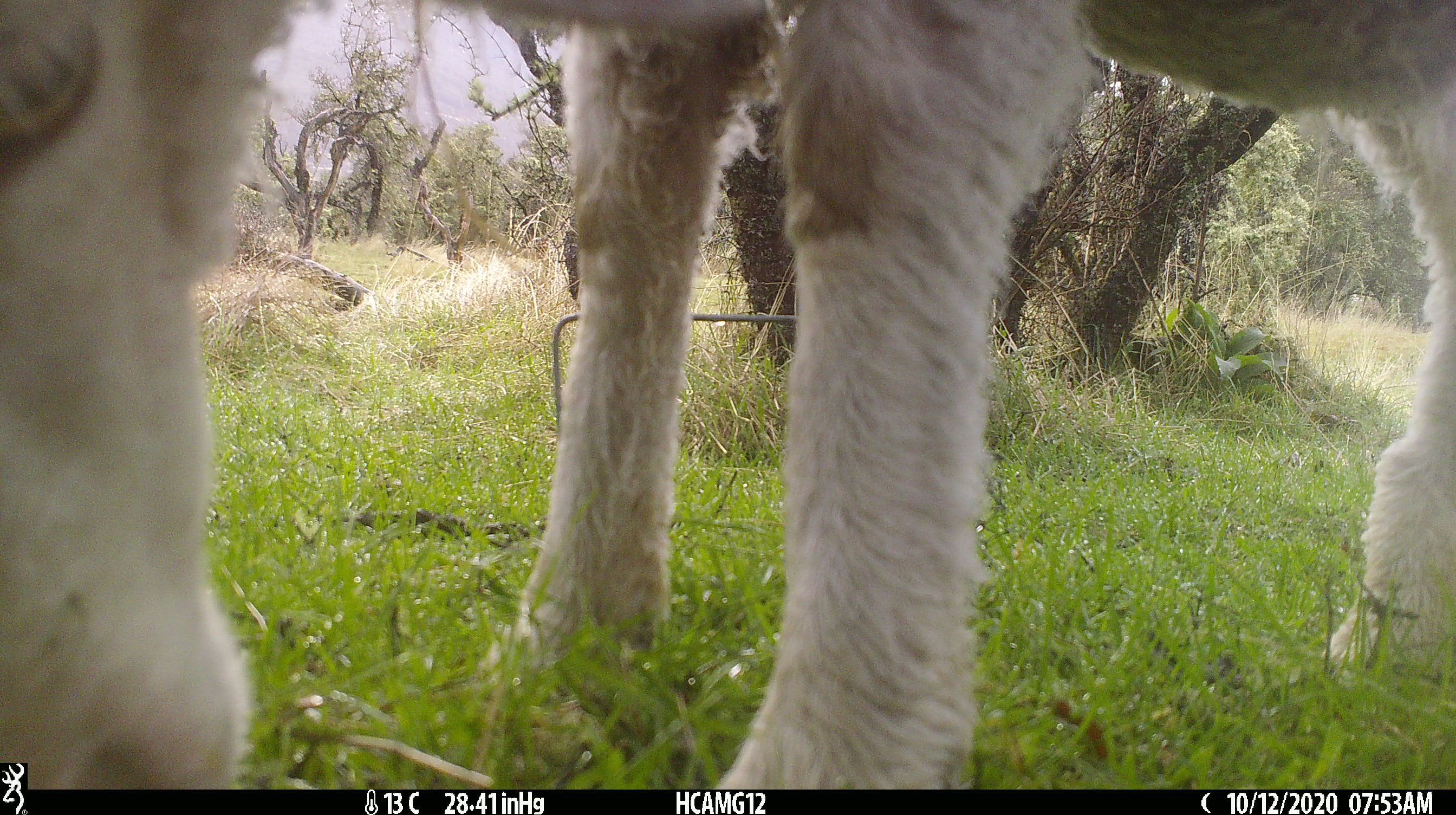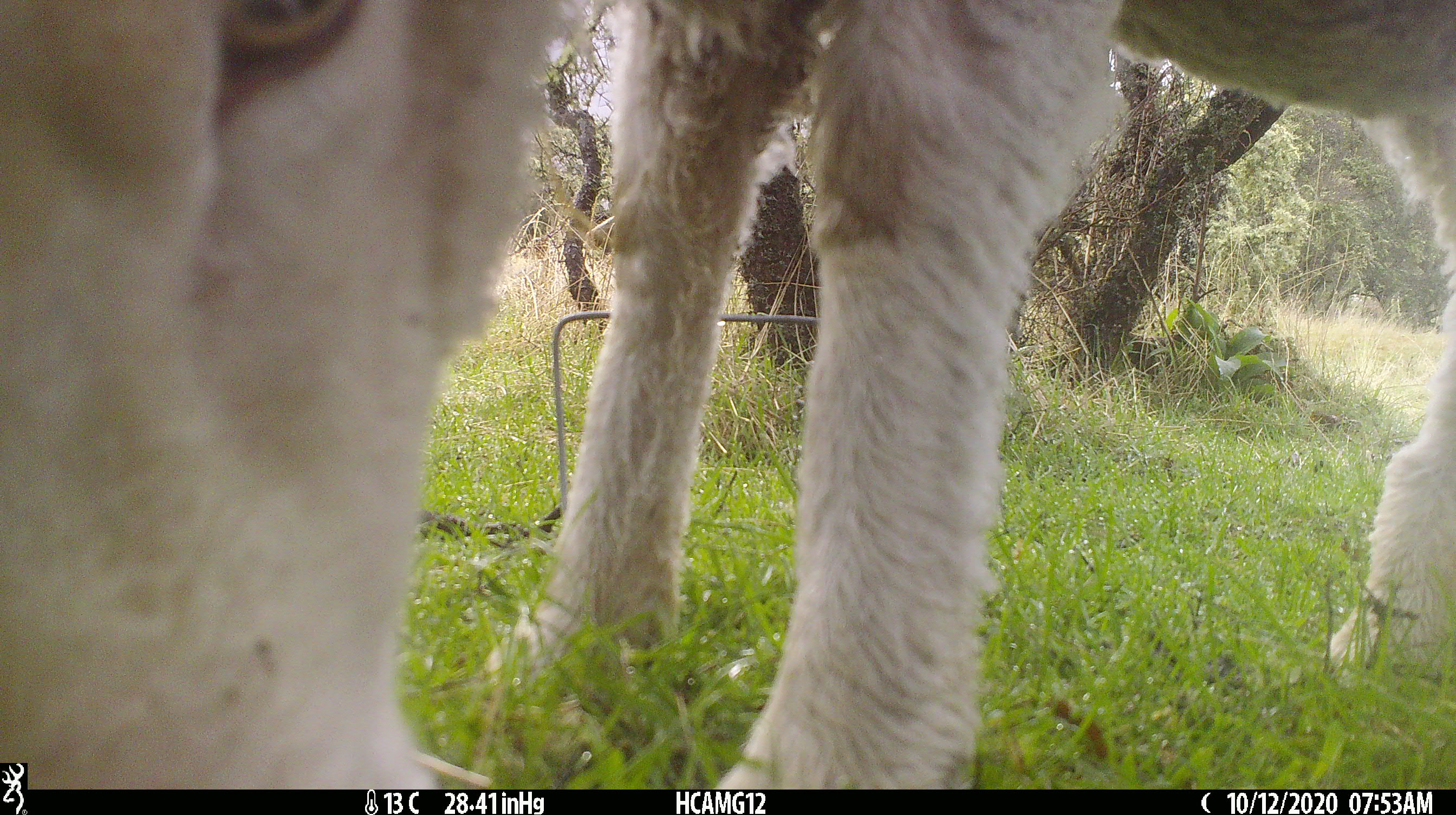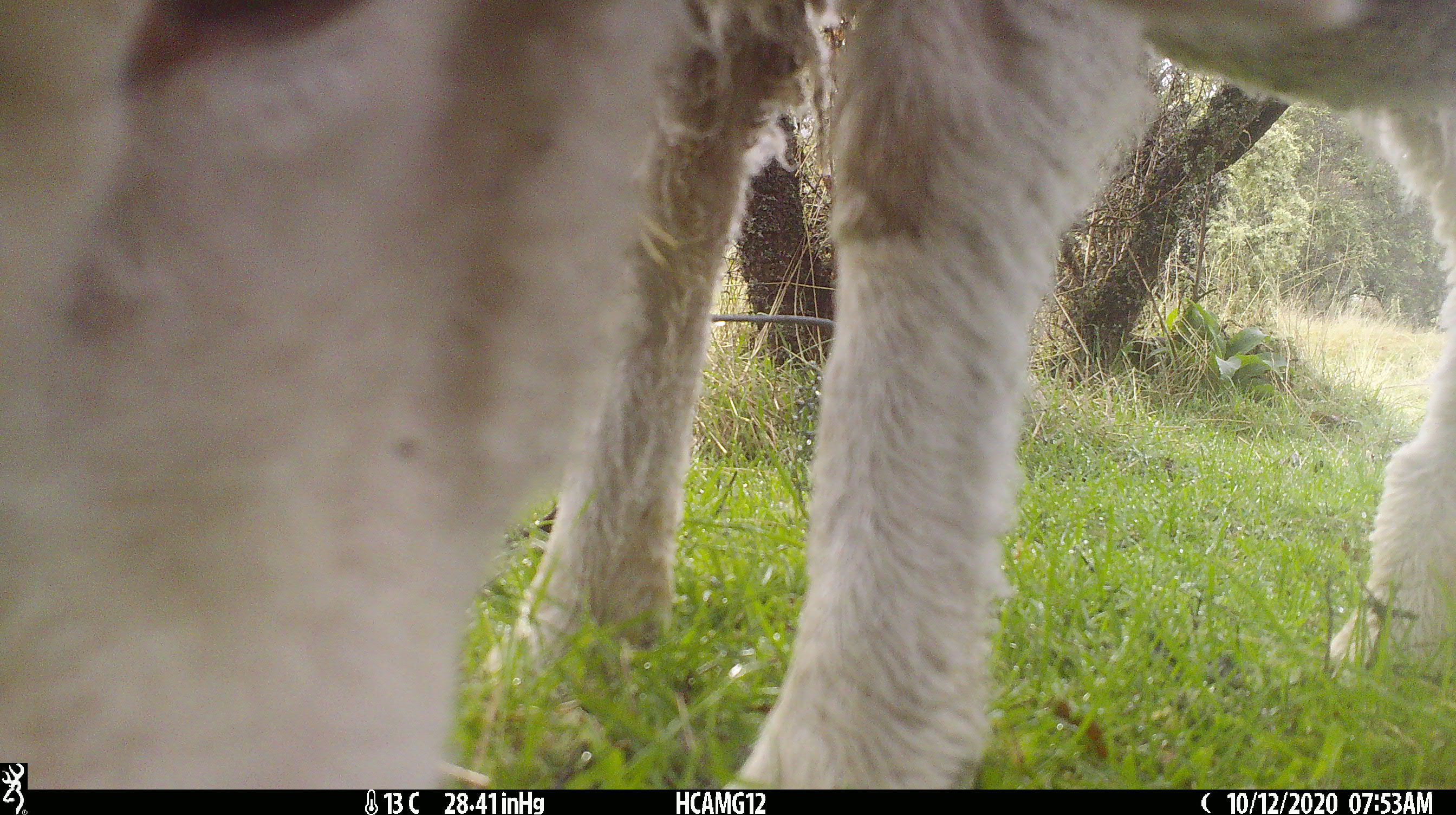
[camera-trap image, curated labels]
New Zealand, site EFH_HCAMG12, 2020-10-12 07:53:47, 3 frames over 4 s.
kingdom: Animalia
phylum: Chordata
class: Mammalia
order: Artiodactyla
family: Bovidae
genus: Ovis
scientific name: Ovis aries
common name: domestic sheep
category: sheep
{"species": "sheep (domestic sheep) (Ovis aries)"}